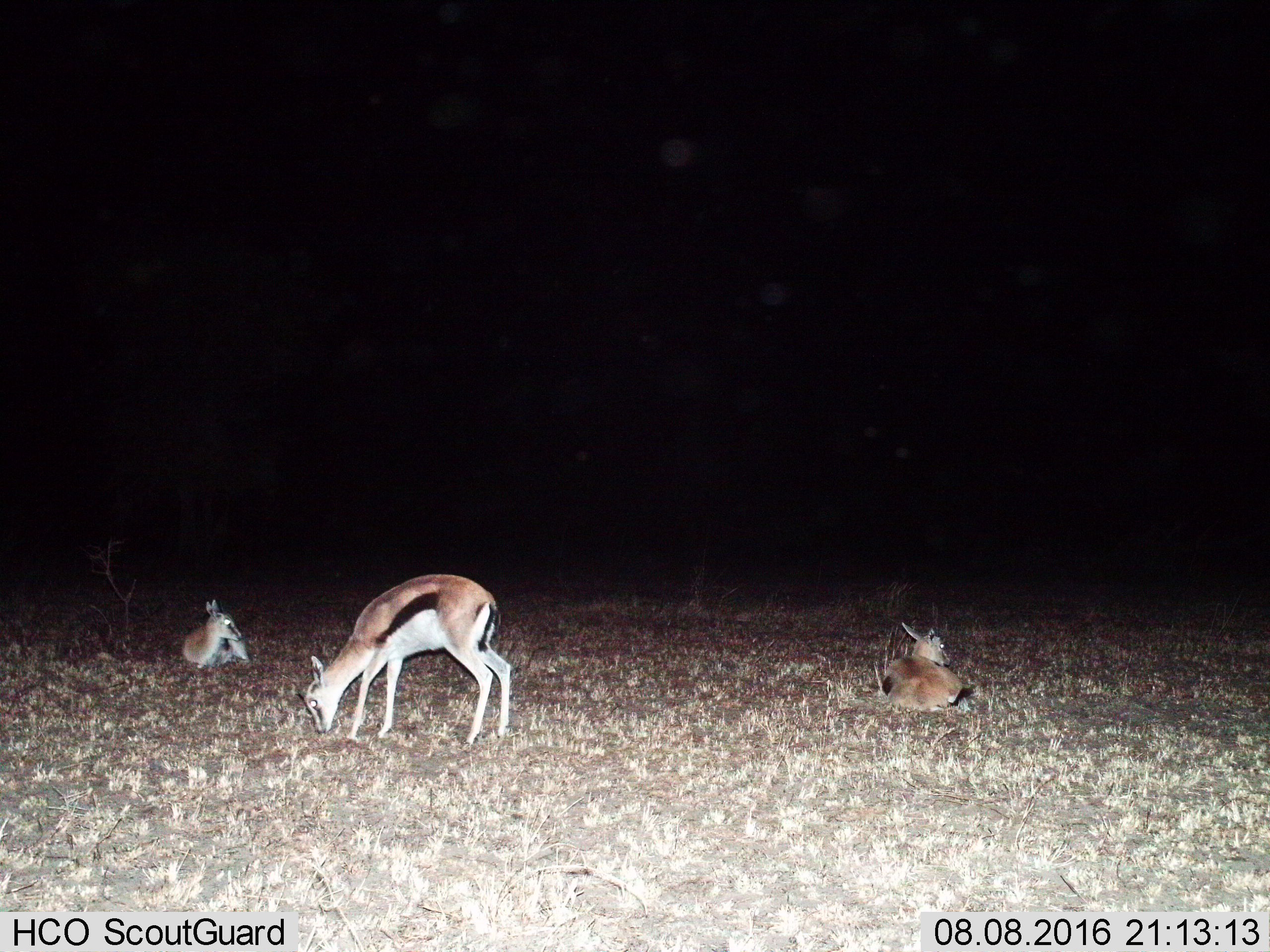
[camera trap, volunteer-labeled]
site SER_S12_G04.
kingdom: Animalia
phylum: Chordata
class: Mammalia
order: Artiodactyla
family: Bovidae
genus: Eudorcas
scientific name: Eudorcas thomsonii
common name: thomson's gazelle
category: gazellethomsons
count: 3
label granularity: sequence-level